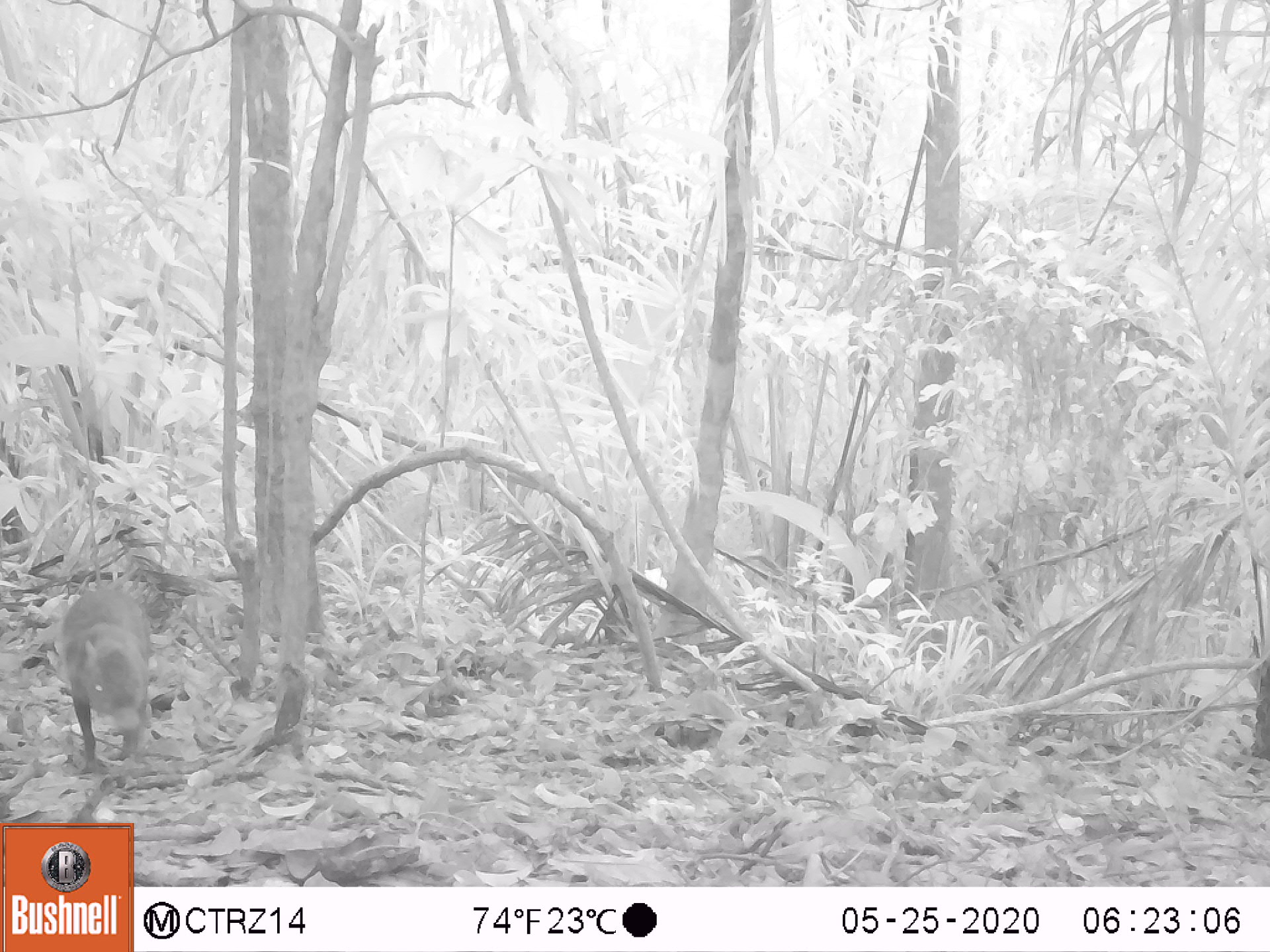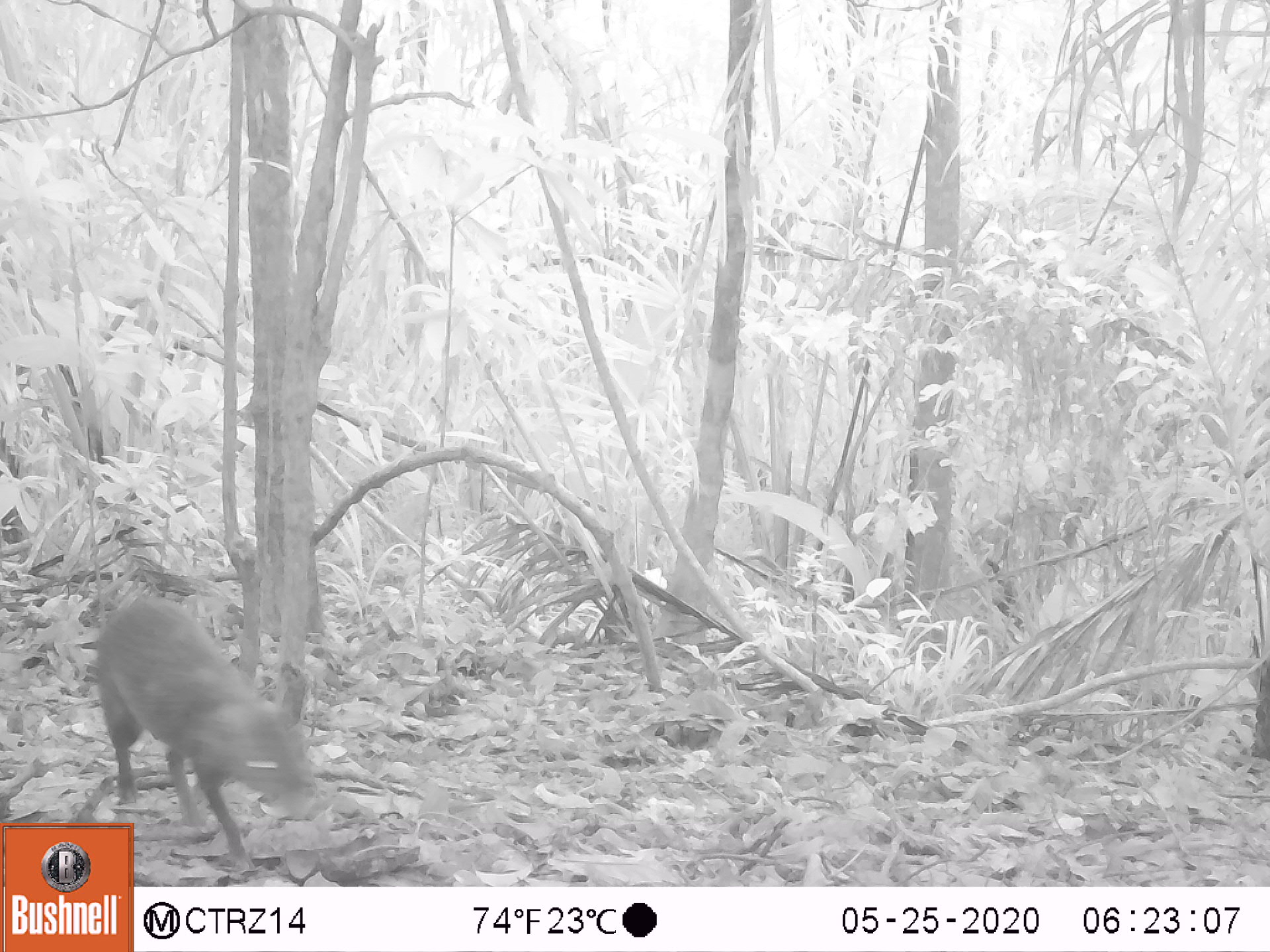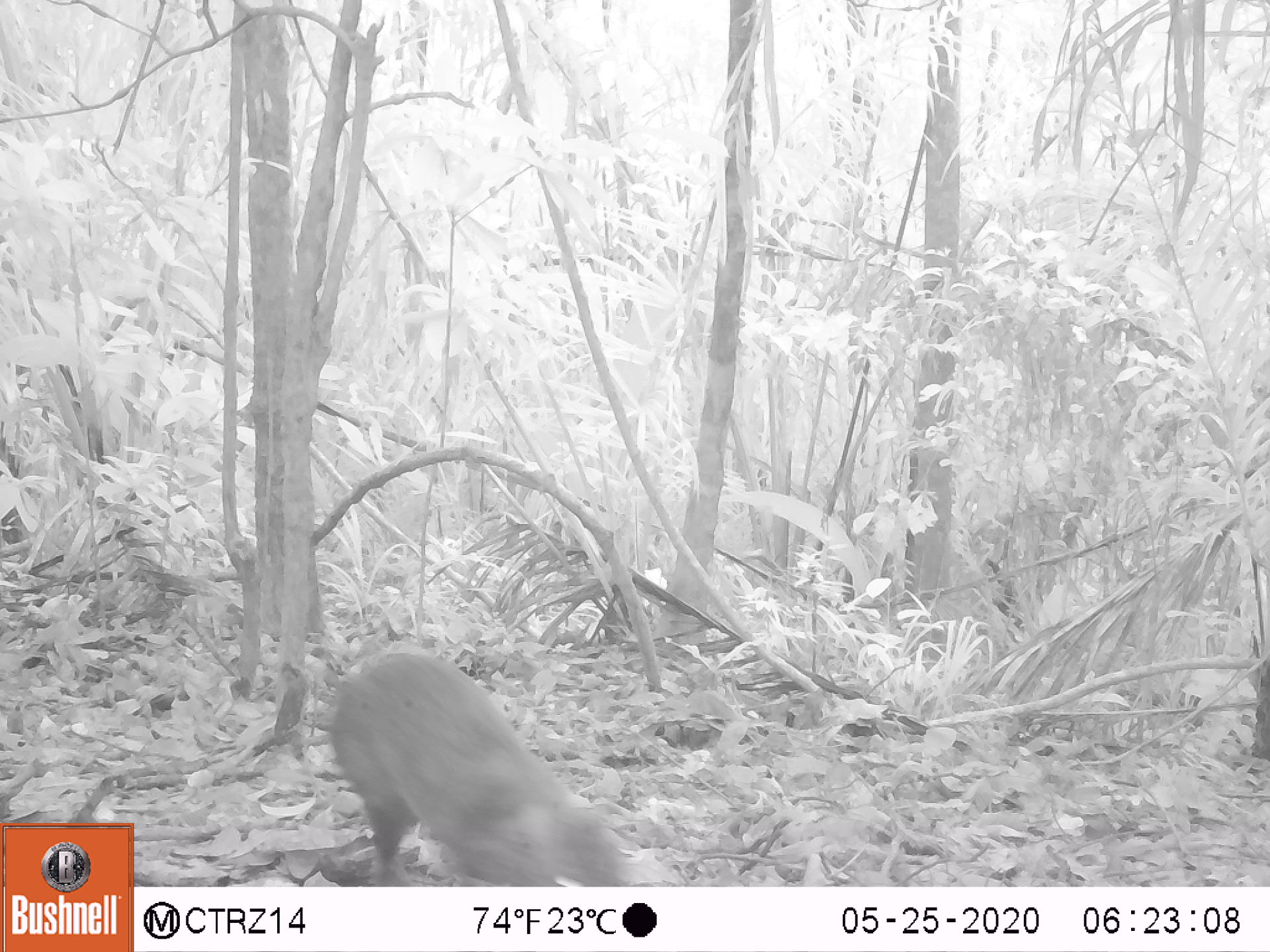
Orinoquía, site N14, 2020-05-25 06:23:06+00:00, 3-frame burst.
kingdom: Animalia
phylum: Chordata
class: Mammalia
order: Rodentia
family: Dasyproctidae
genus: Dasyprocta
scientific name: Dasyprocta fuliginosa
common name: black agouti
Black agouti (Dasyprocta fuliginosa).